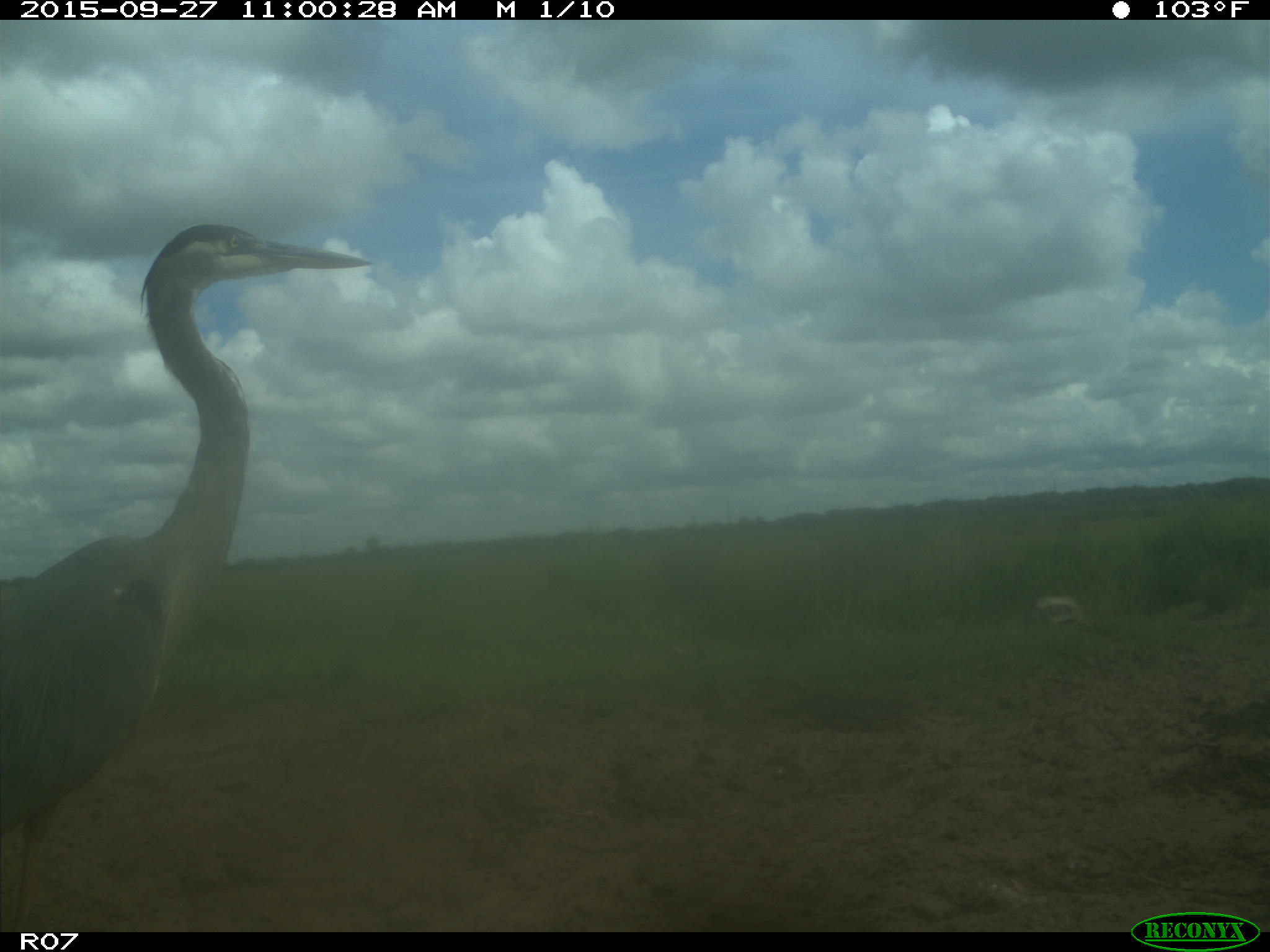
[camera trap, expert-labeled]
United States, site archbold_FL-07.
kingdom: Animalia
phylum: Chordata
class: Aves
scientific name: Aves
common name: birds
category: unidentified bird